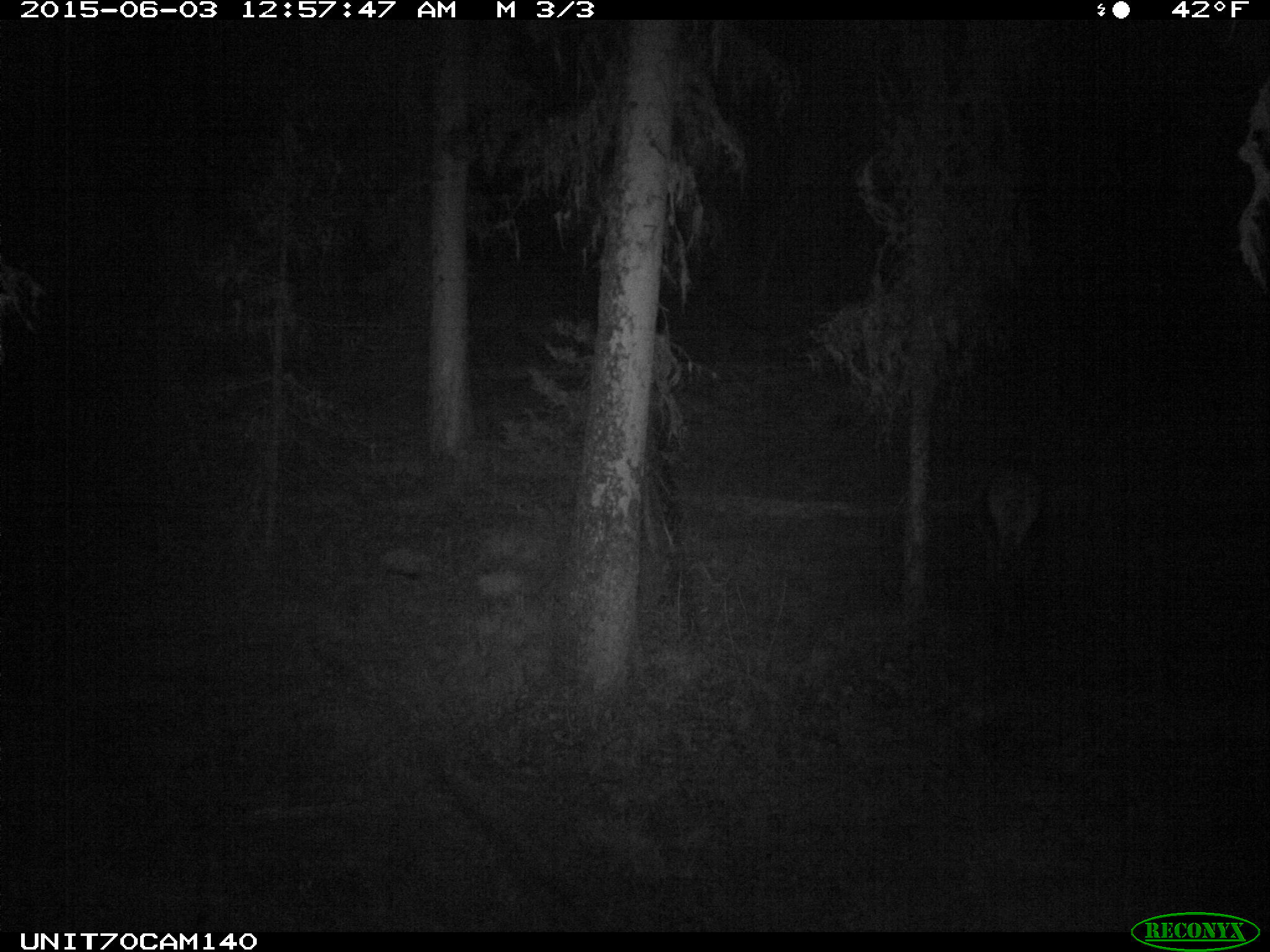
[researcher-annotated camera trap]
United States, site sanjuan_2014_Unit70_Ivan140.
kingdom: Animalia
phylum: Chordata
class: Mammalia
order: Artiodactyla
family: Cervidae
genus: Cervus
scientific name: Cervus elaphus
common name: red deer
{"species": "Cervus elaphus (red deer)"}